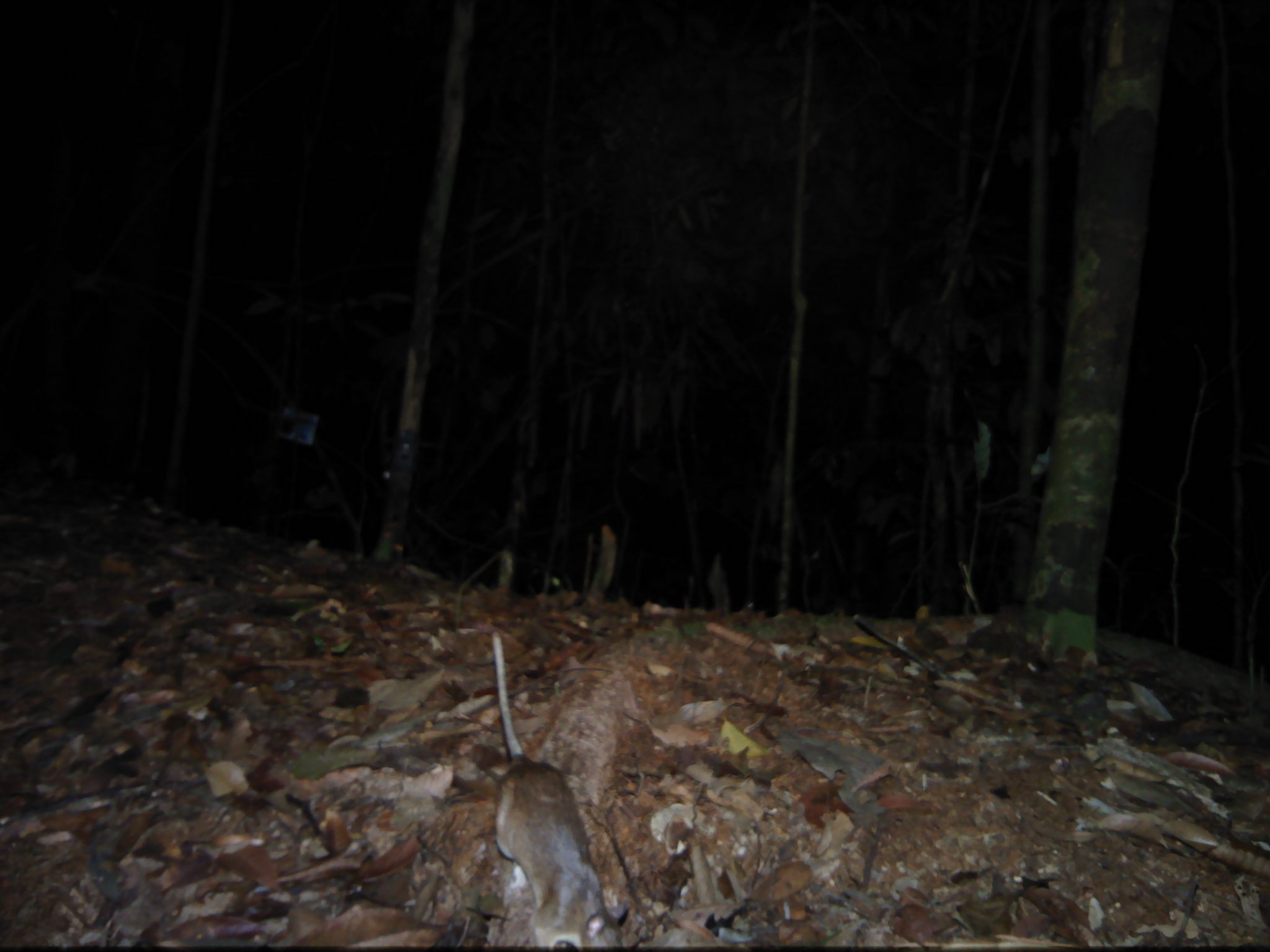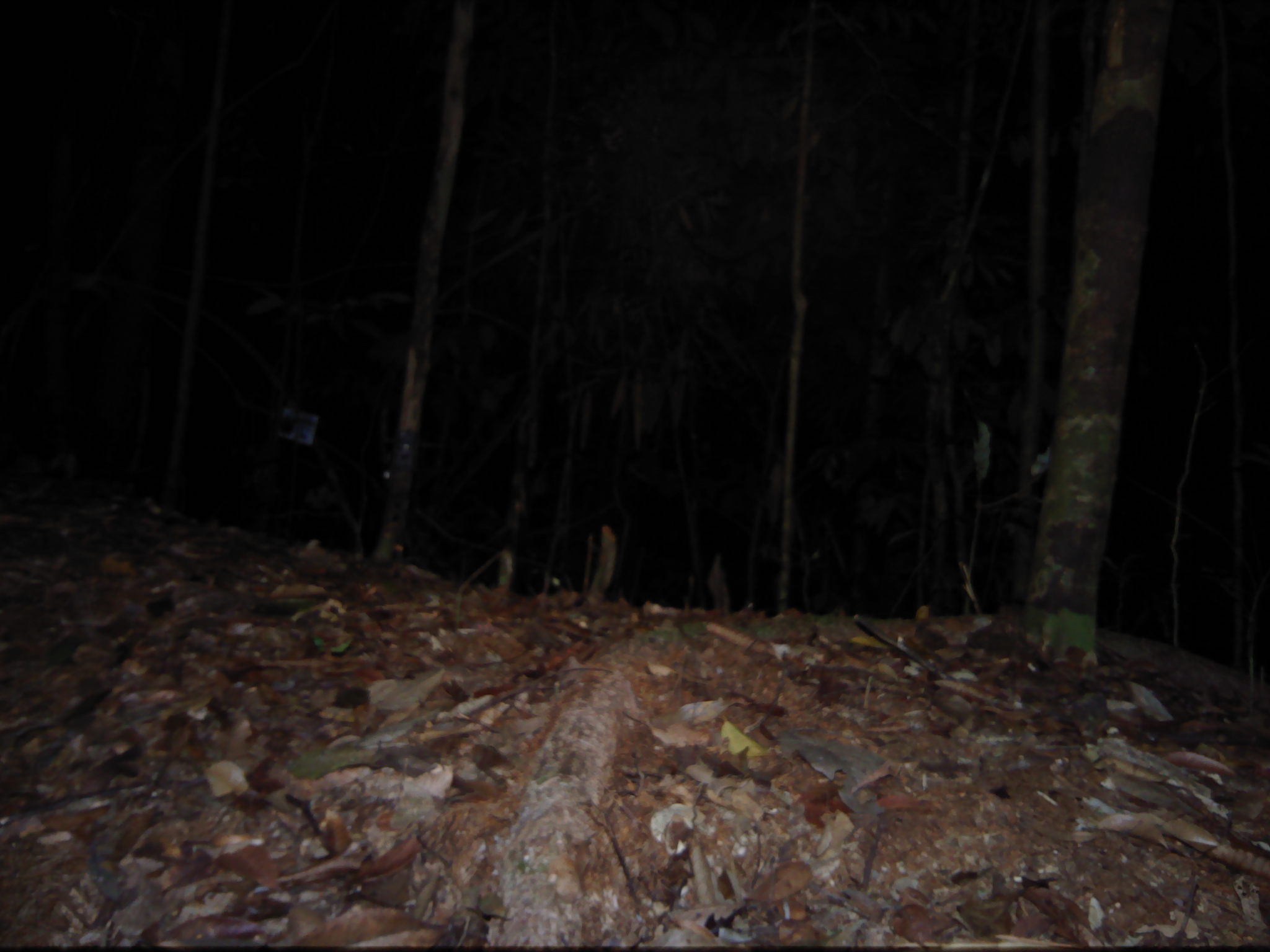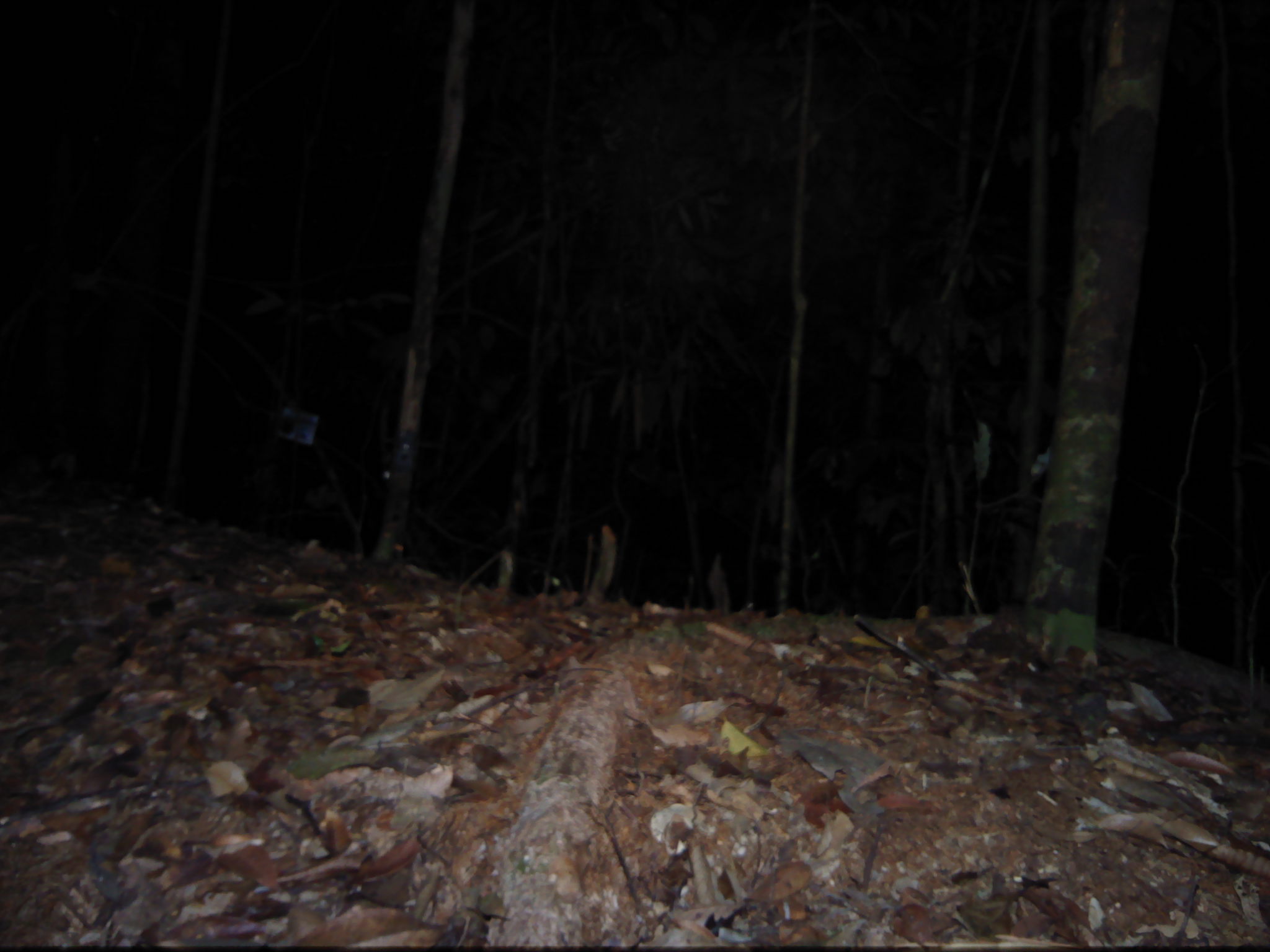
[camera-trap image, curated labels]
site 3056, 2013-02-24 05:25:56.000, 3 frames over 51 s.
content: unidentified animal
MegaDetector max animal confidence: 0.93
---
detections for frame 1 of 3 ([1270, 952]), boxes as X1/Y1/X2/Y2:
unknown: 491/632/628/952